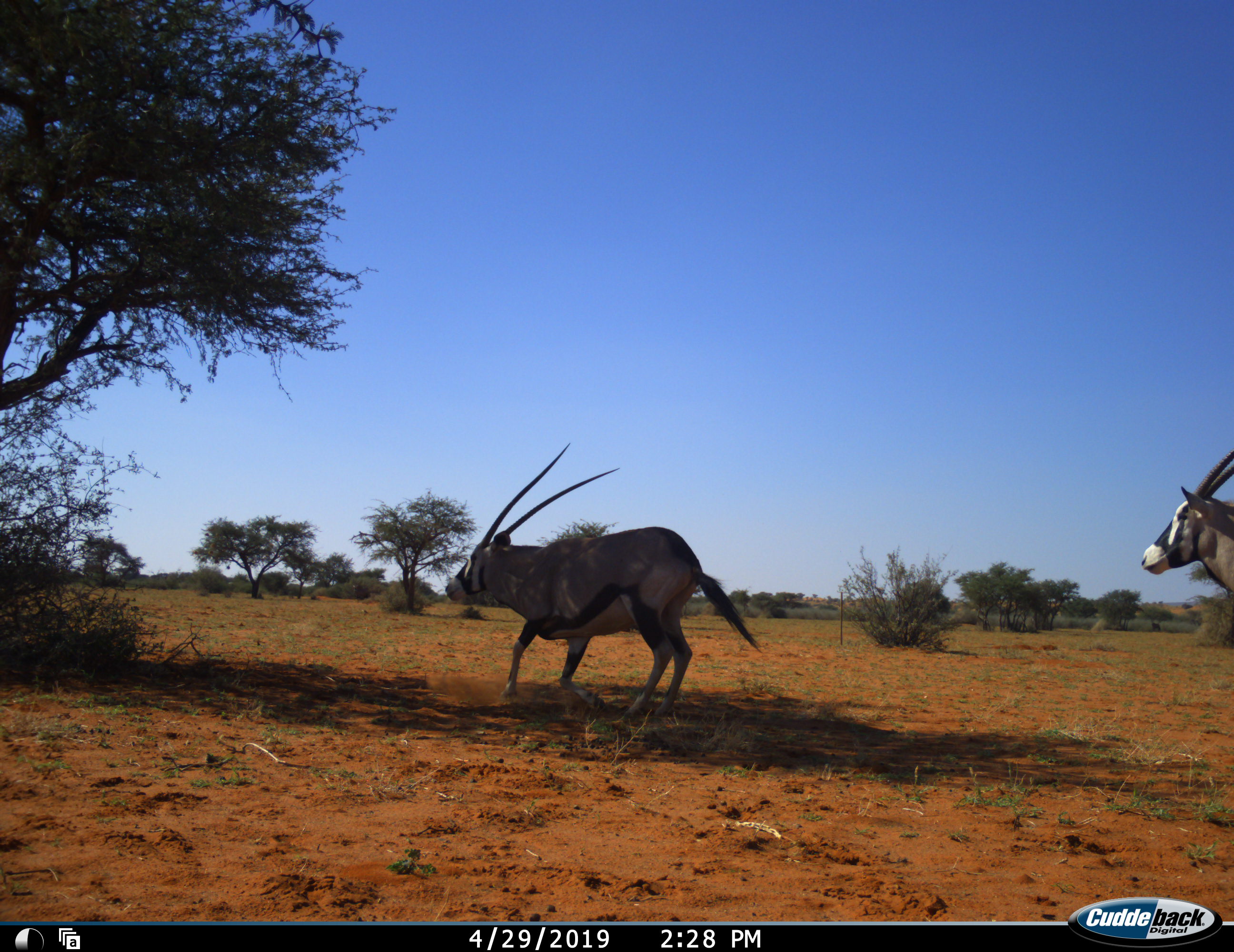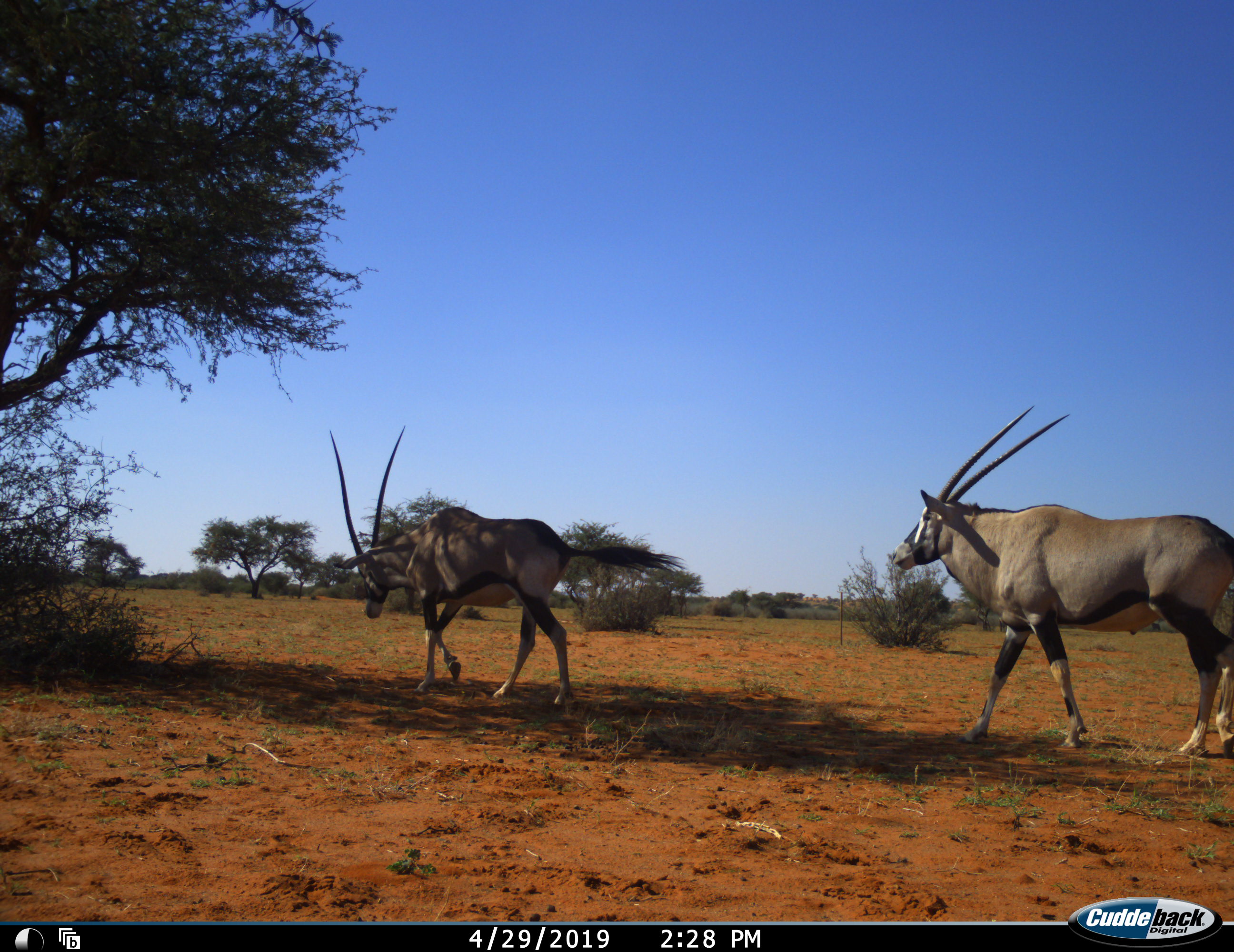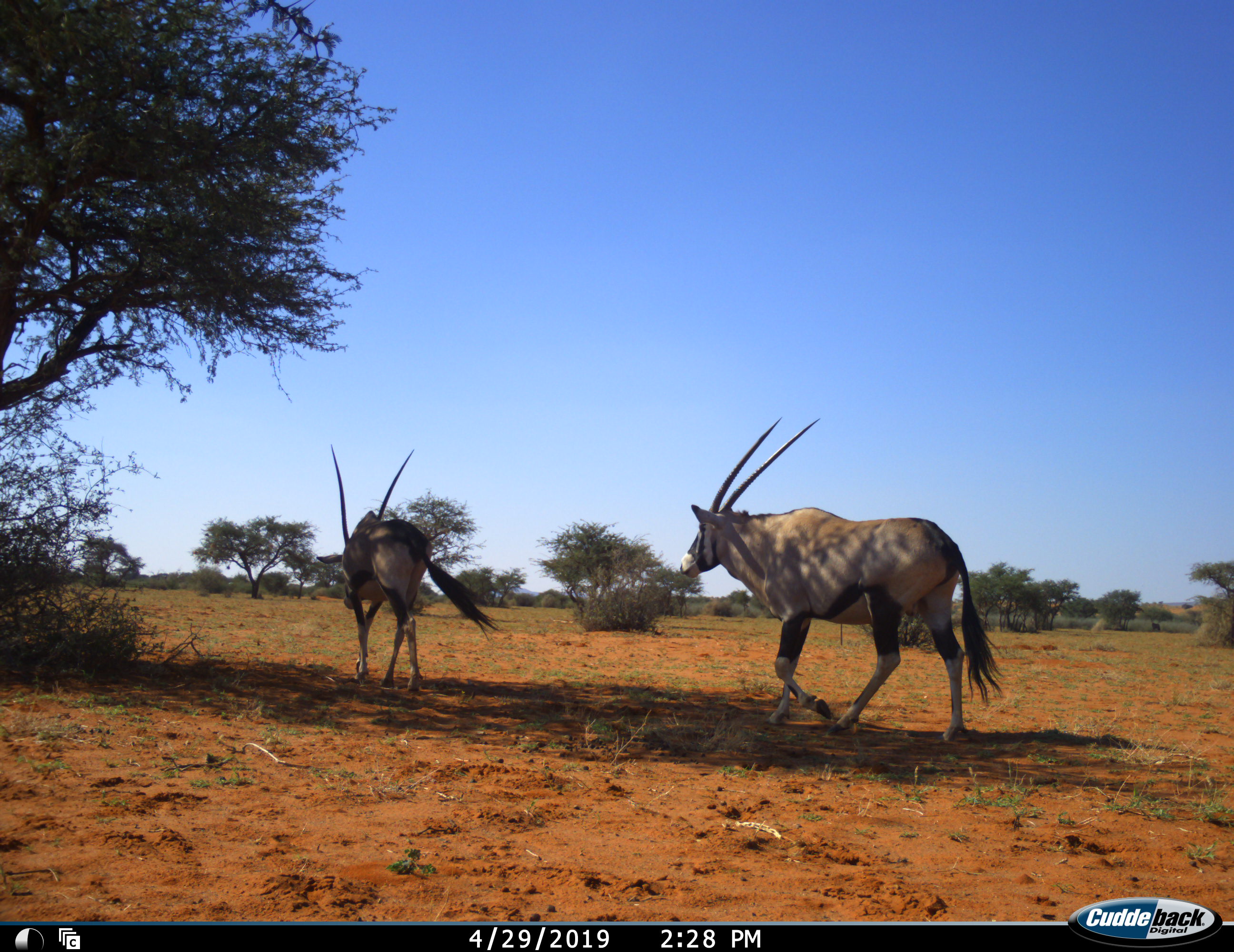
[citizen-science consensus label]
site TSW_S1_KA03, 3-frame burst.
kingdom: Animalia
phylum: Chordata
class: Mammalia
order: Artiodactyla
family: Bovidae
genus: Oryx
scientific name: Oryx gazella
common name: gemsbok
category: oryx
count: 2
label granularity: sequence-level